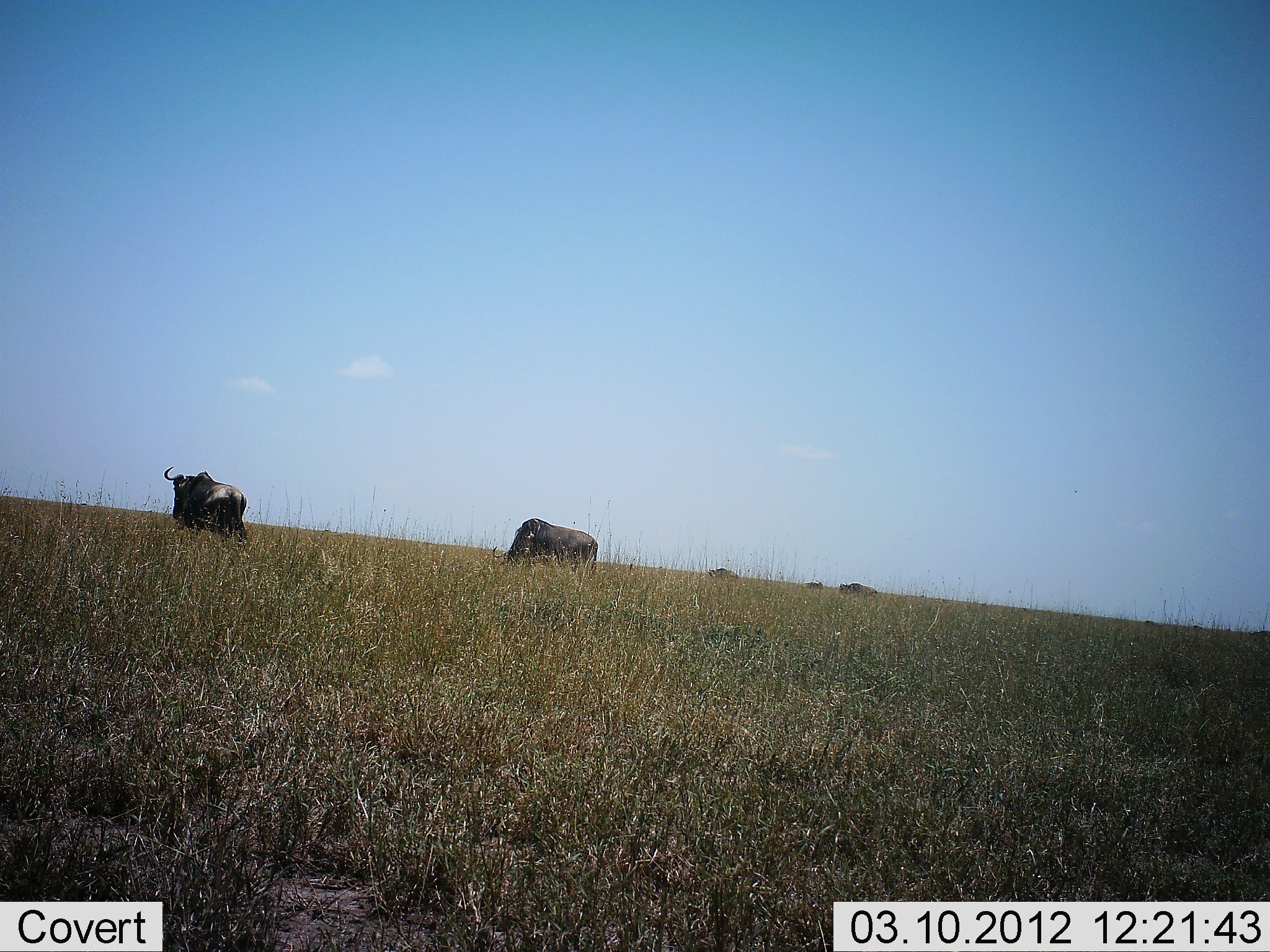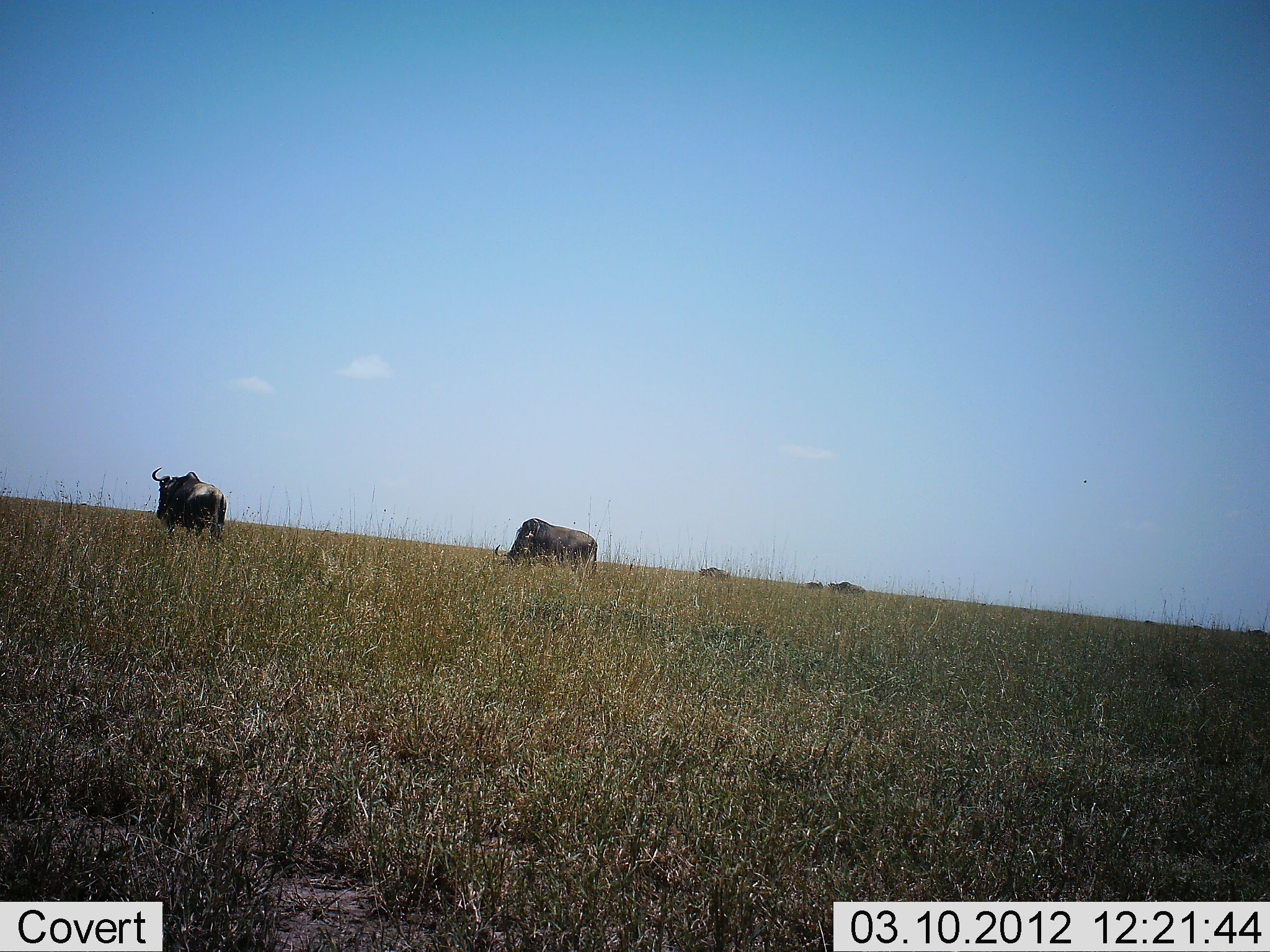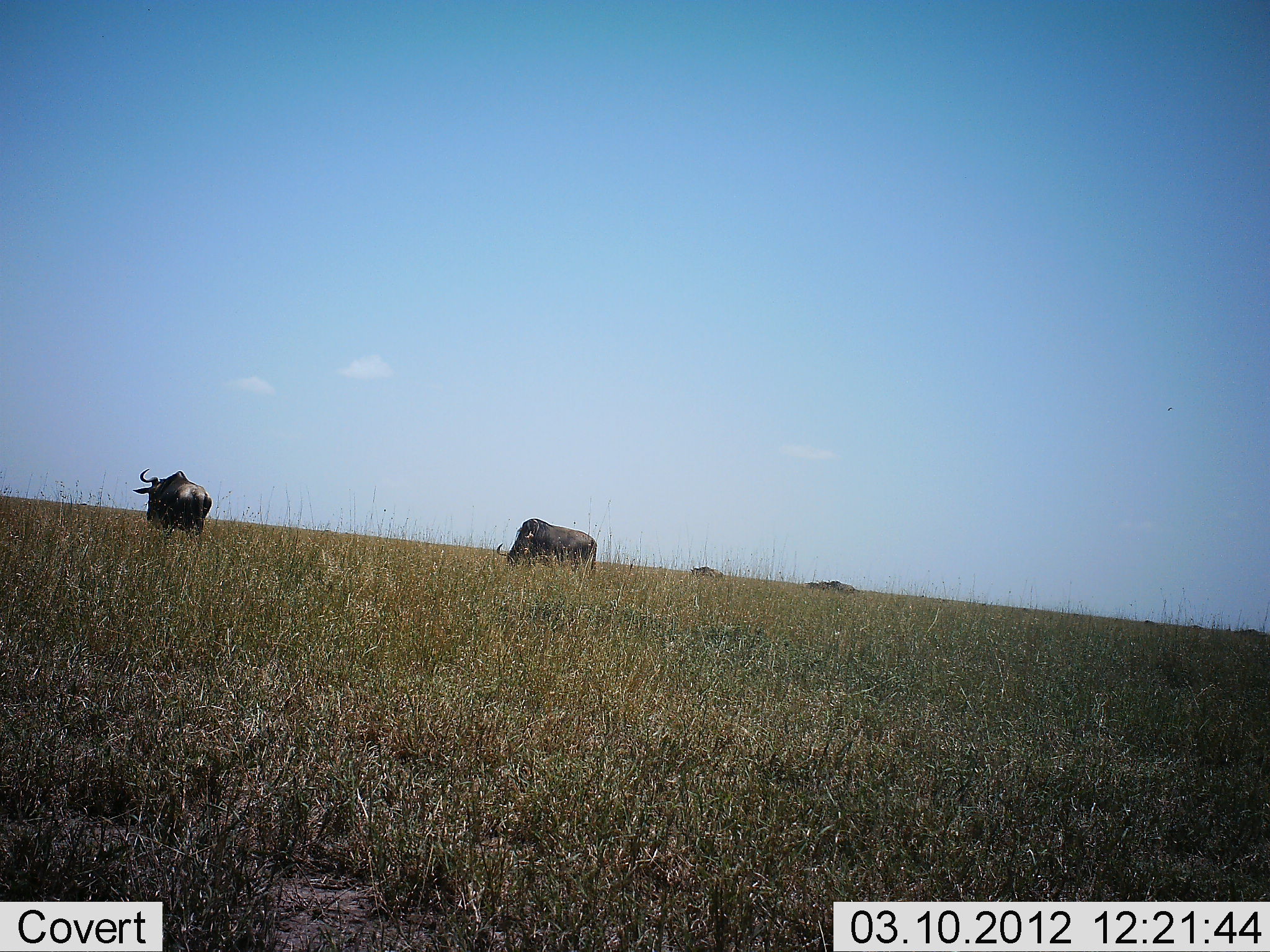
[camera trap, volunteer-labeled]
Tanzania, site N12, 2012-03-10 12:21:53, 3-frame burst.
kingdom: Animalia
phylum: Chordata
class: Mammalia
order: Artiodactyla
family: Bovidae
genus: Connochaetes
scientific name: Connochaetes taurinus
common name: blue wildebeest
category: wildebeest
Wildebeest (blue wildebeest) (Connochaetes taurinus), count 5. Behavior (volunteer vote fractions): standing 33%, resting 8%, moving 83%, interacting 0%. Young present (vote fraction): 0%. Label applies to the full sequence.